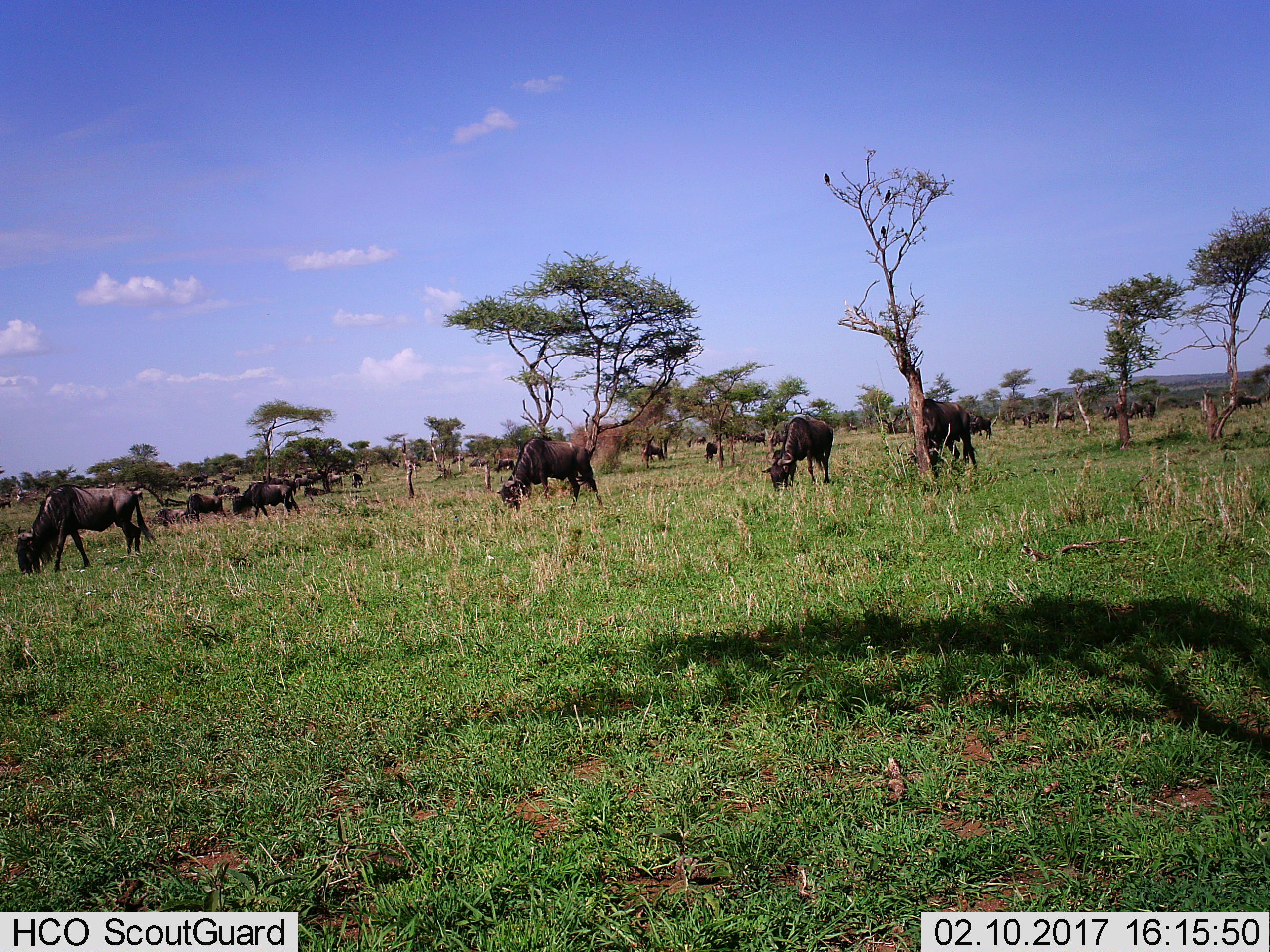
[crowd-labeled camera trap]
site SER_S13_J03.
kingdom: Animalia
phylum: Chordata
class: Mammalia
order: Artiodactyla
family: Bovidae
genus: Connochaetes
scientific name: Connochaetes taurinus taurinus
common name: blue wildebeest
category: wildebeestblue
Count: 11-50.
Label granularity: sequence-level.